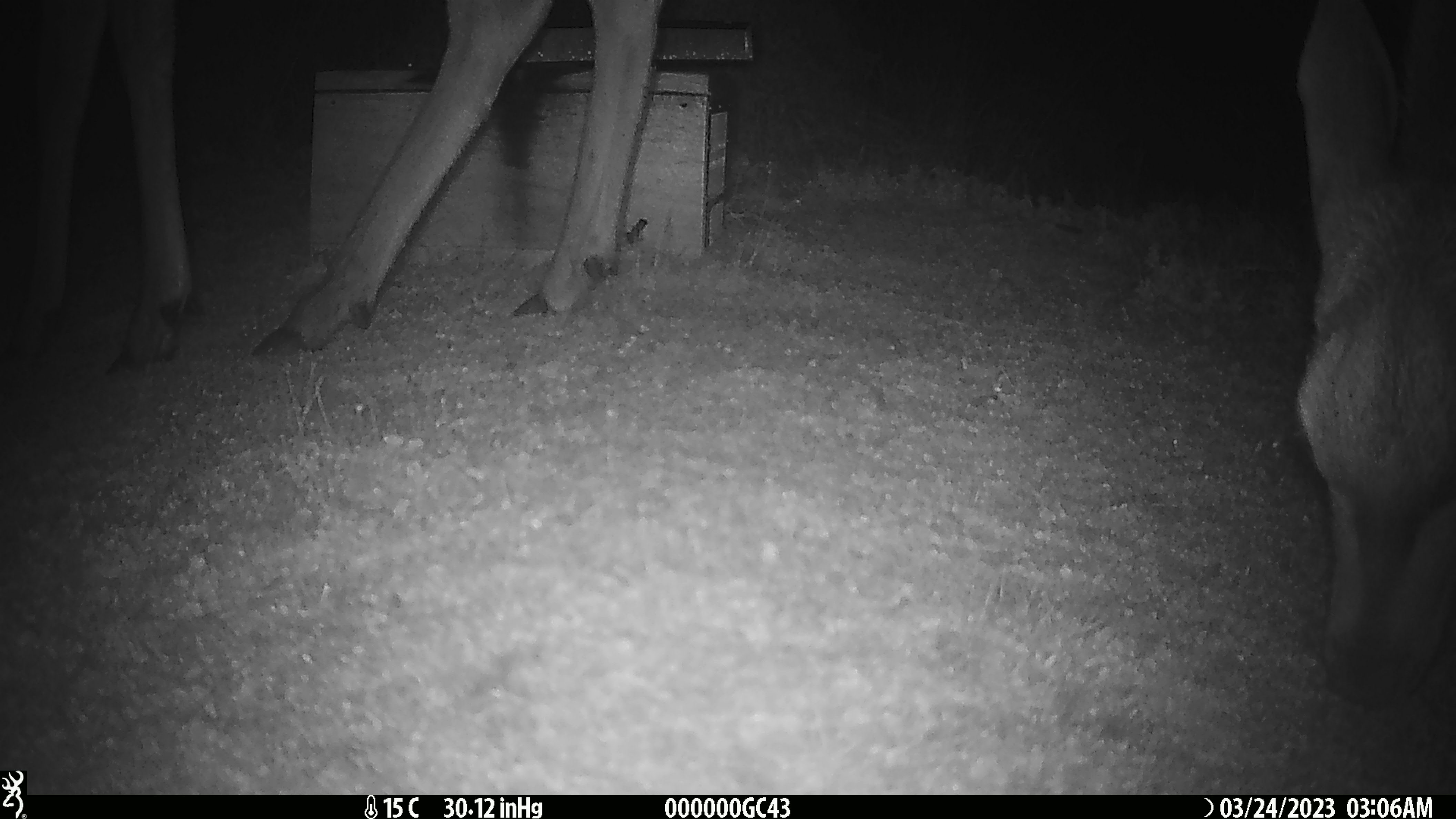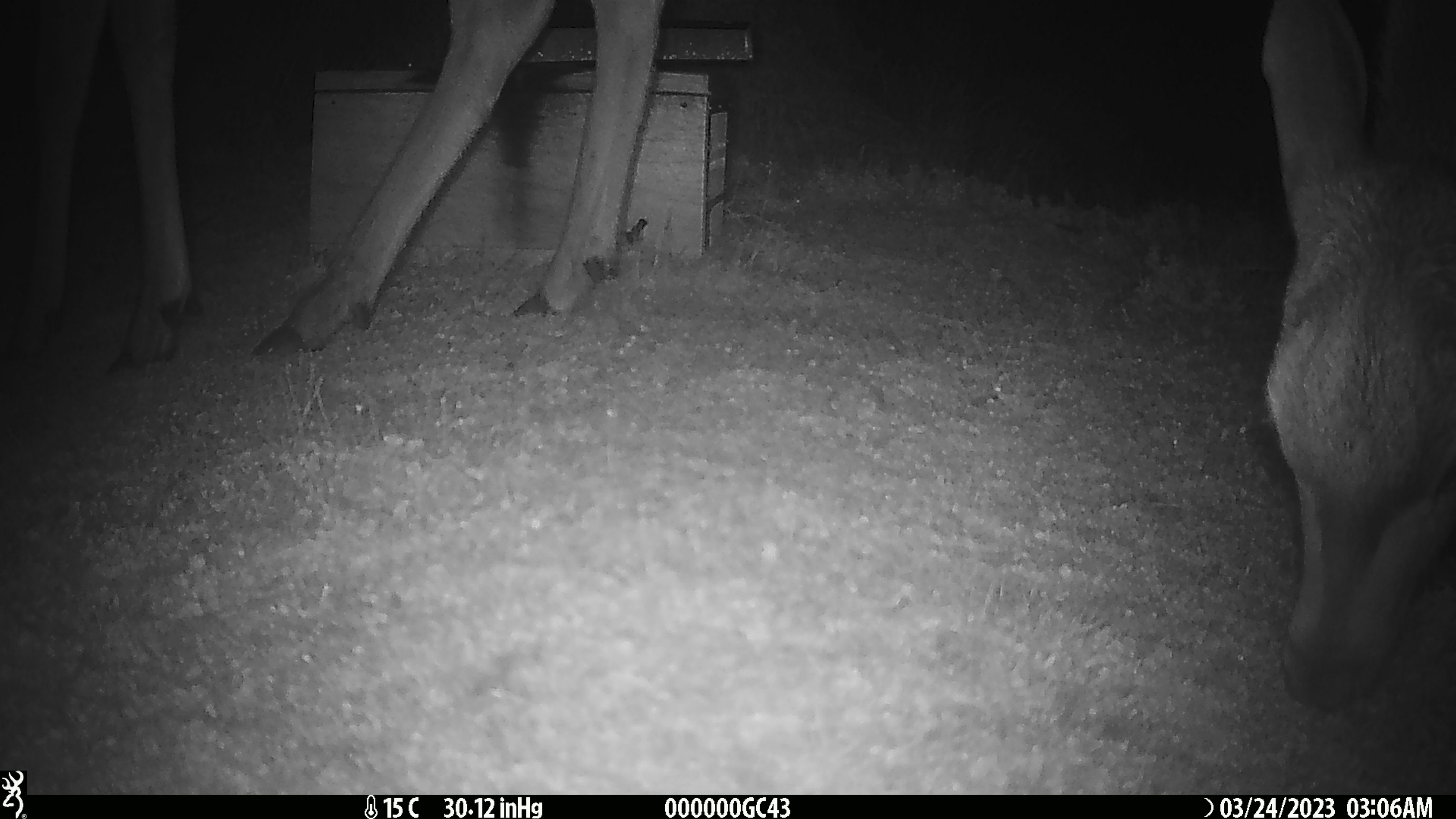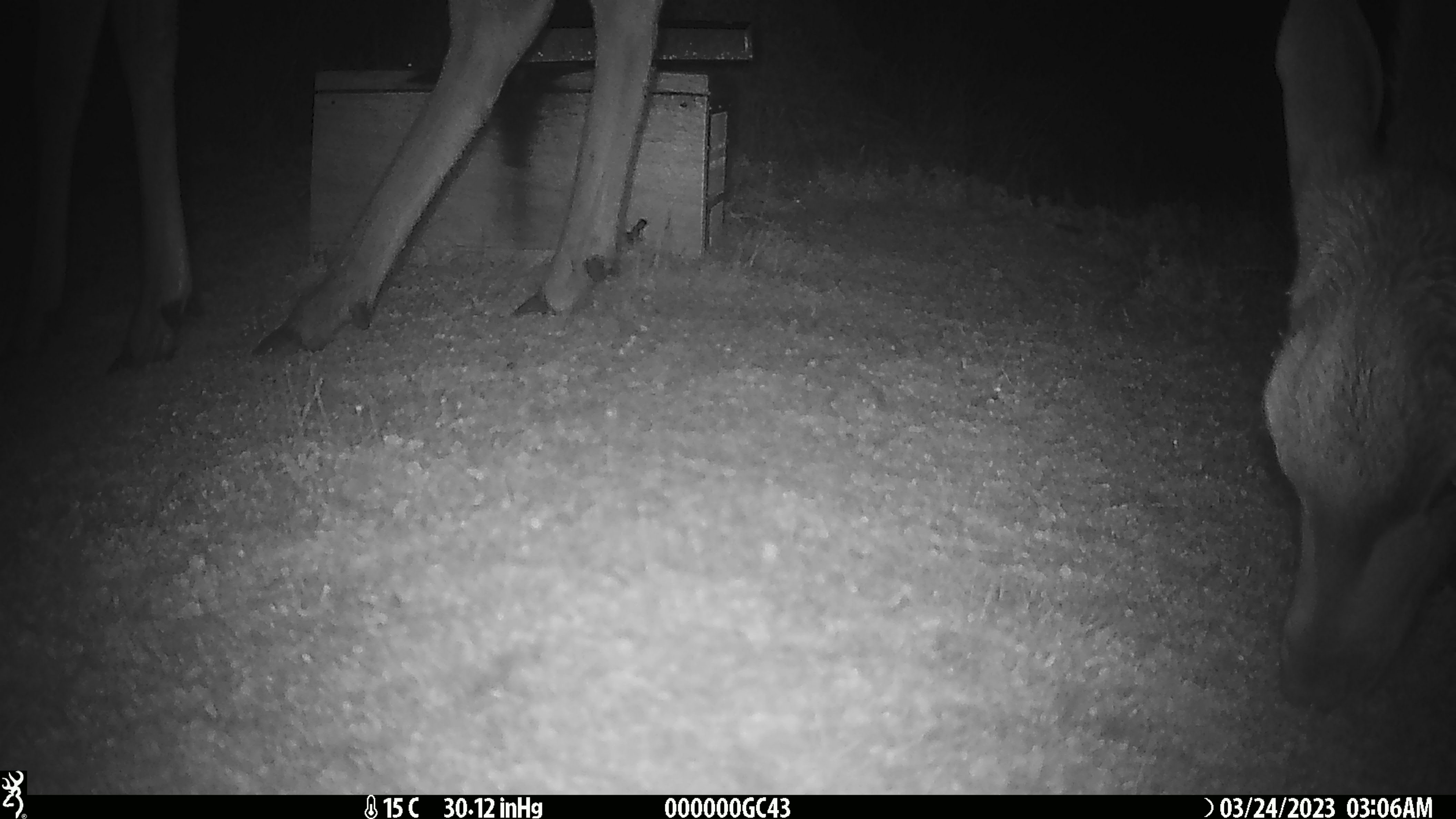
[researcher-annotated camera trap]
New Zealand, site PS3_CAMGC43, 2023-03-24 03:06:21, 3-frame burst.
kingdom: Animalia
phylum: Chordata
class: Mammalia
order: Artiodactyla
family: Cervidae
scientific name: Cervidae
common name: deer